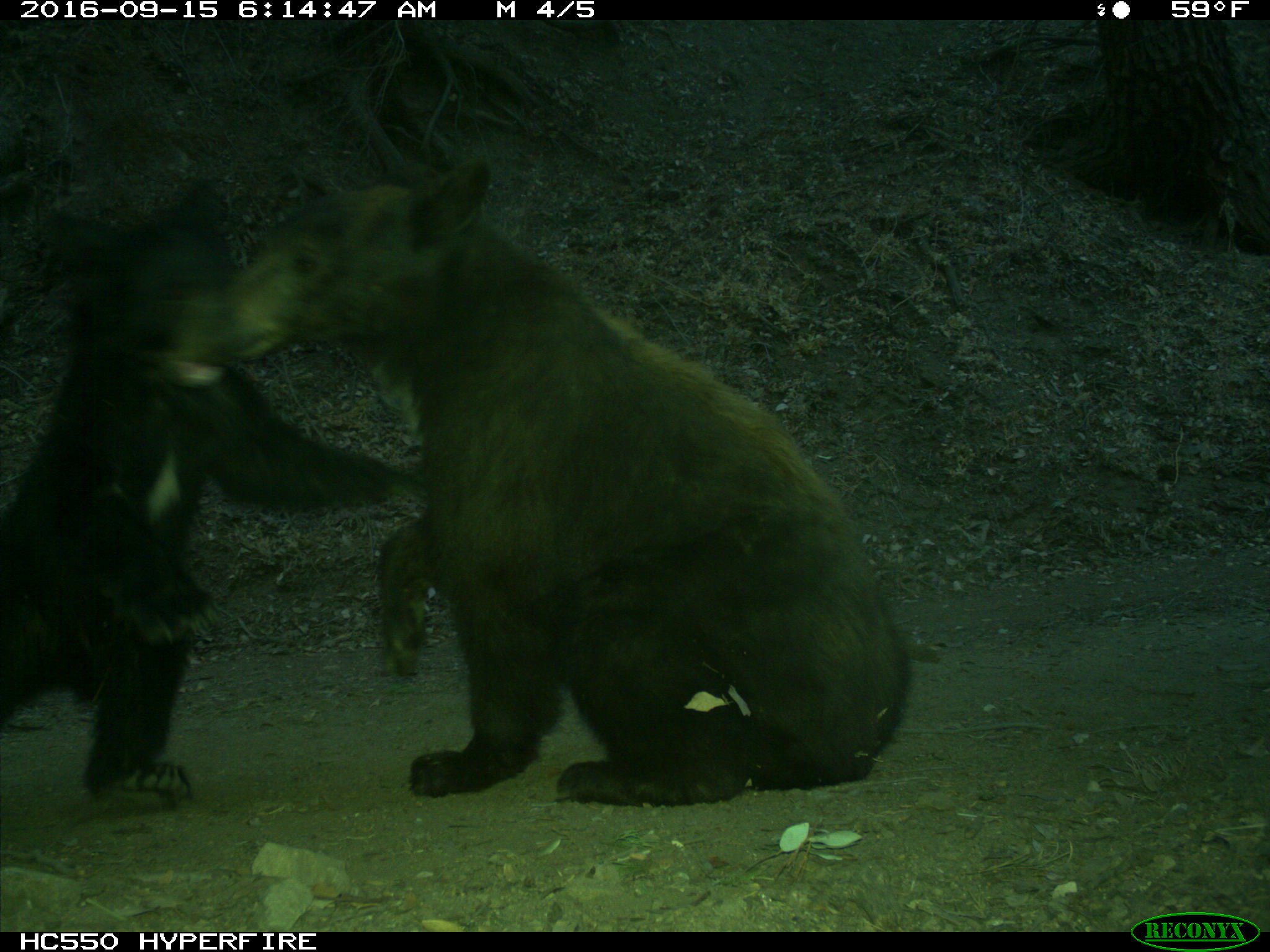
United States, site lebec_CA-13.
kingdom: Animalia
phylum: Chordata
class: Mammalia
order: Carnivora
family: Ursidae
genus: Ursus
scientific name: Ursus americanus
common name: american black bear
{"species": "Ursus americanus (american black bear)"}